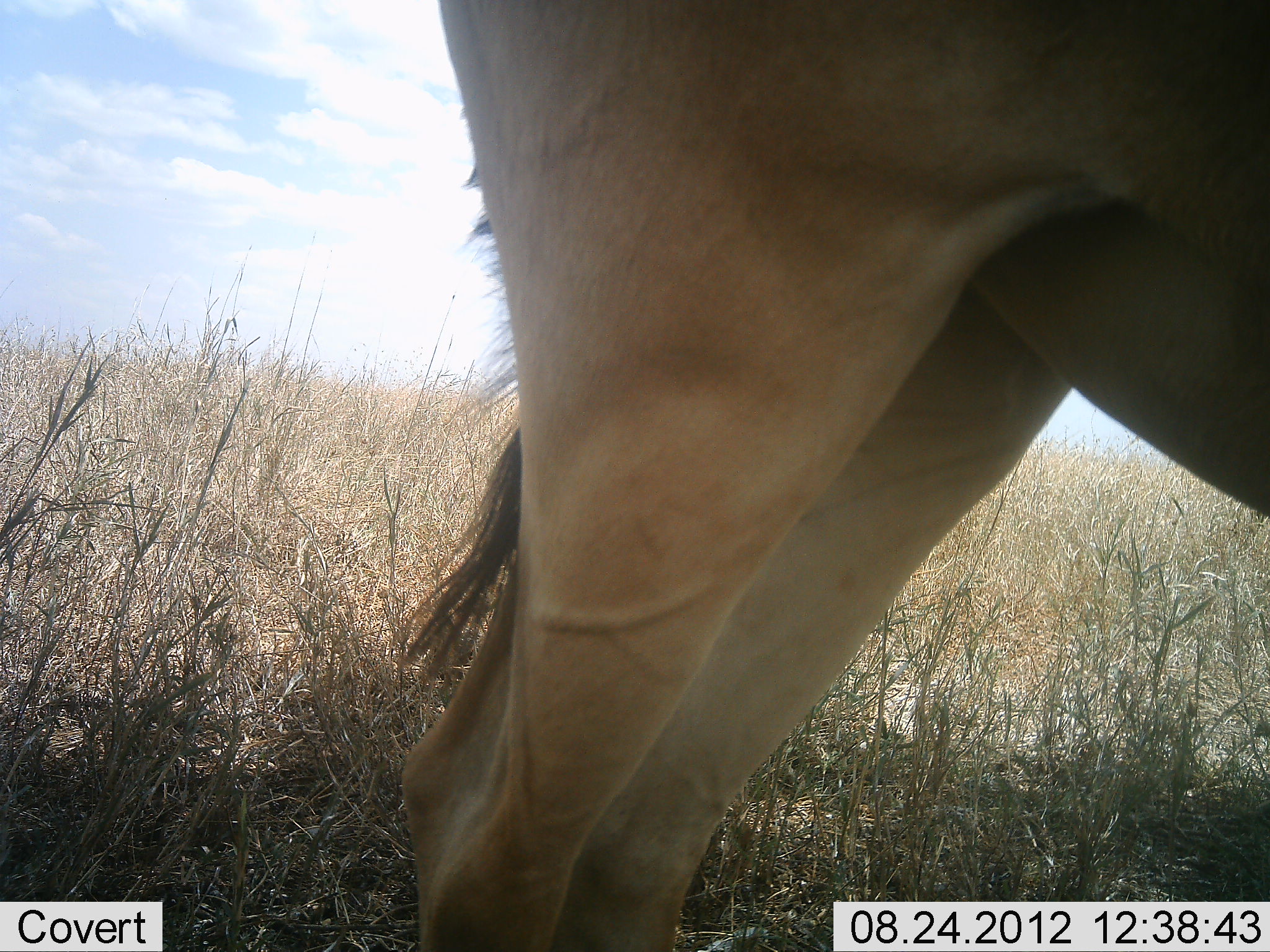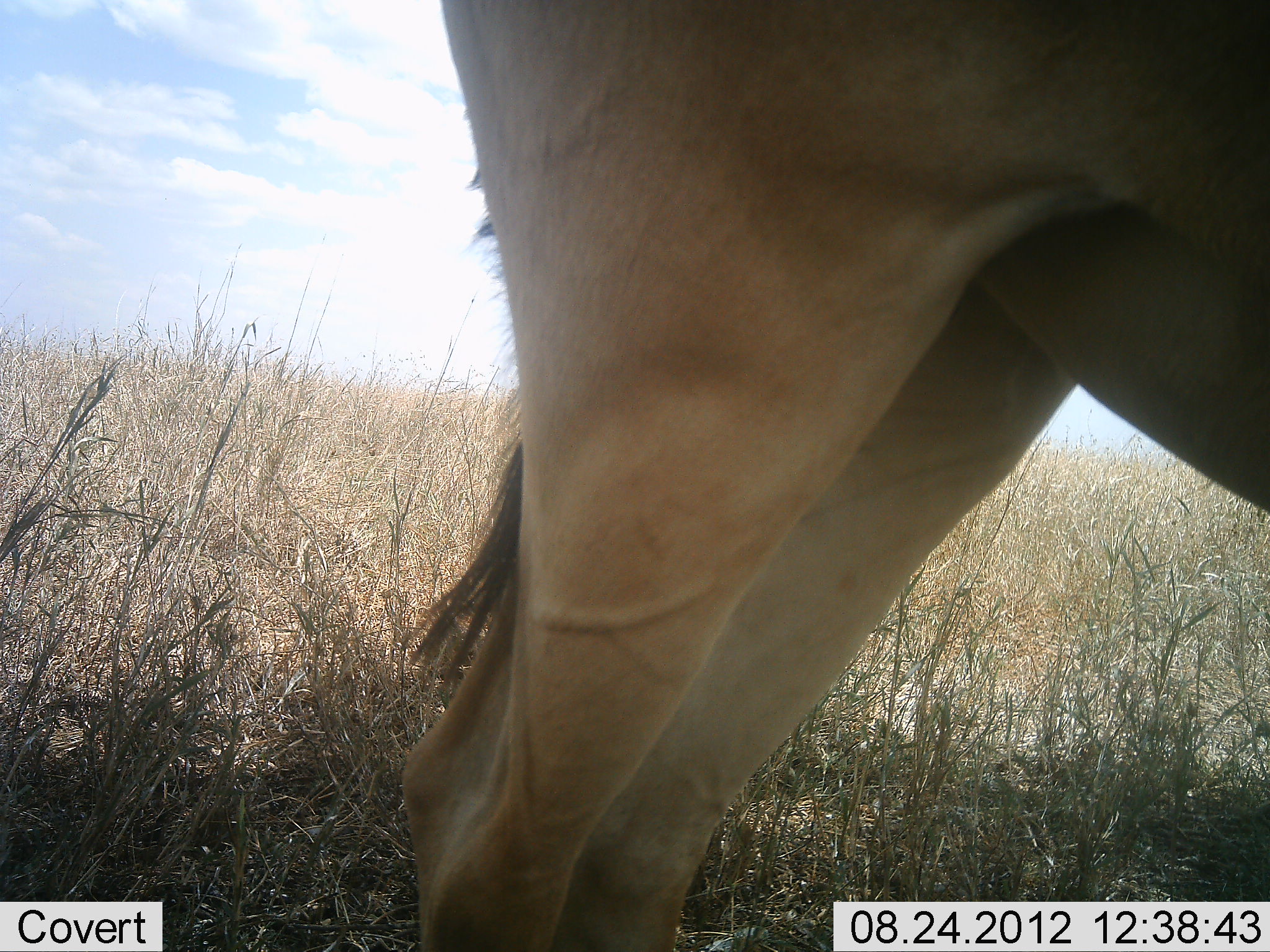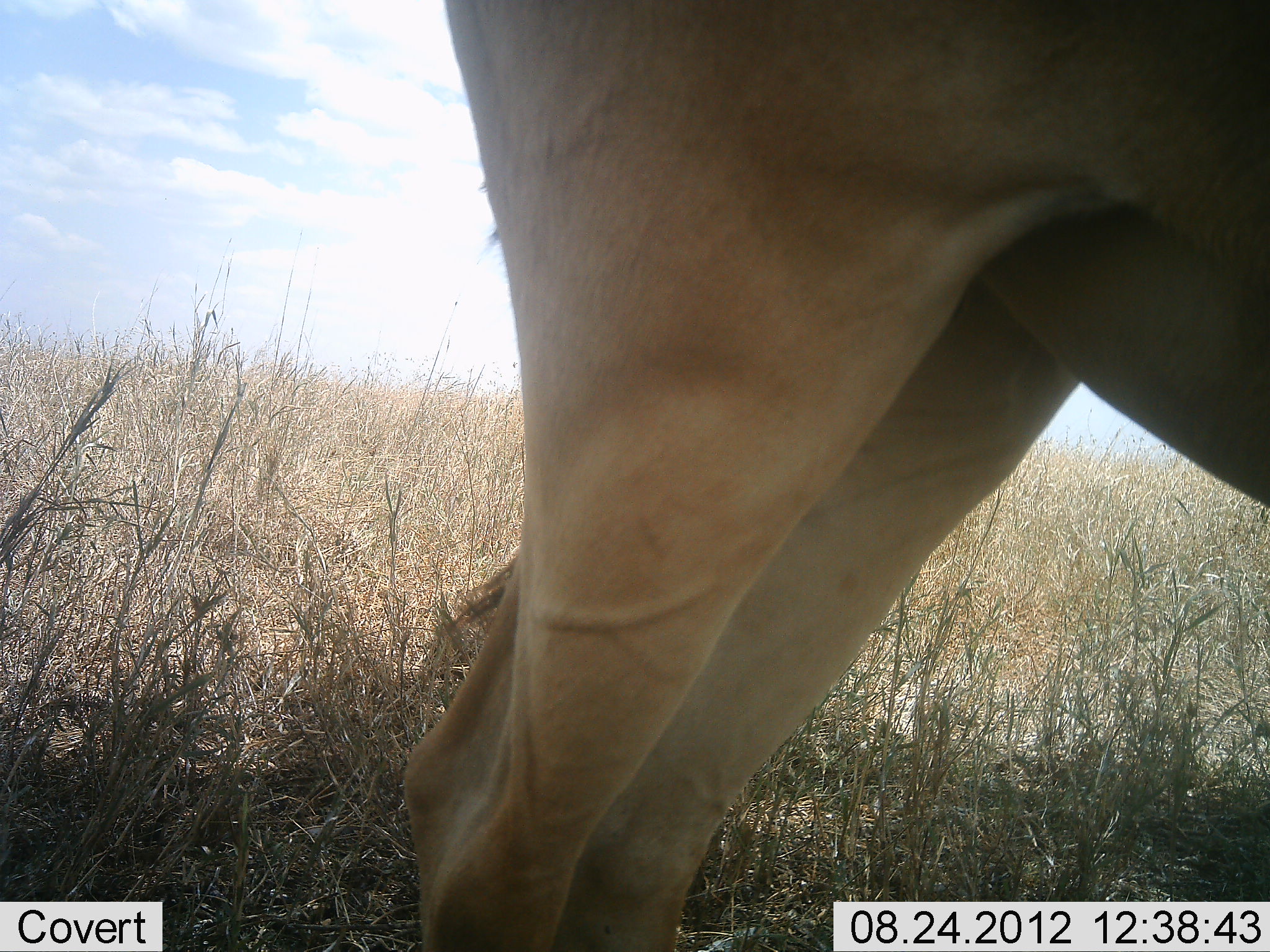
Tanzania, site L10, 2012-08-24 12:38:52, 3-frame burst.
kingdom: Animalia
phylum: Chordata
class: Mammalia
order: Artiodactyla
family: Bovidae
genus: Alcelaphus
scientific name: Alcelaphus buselaphus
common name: hartebeest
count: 1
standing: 100%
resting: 0%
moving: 0%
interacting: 0%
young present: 0%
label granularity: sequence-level